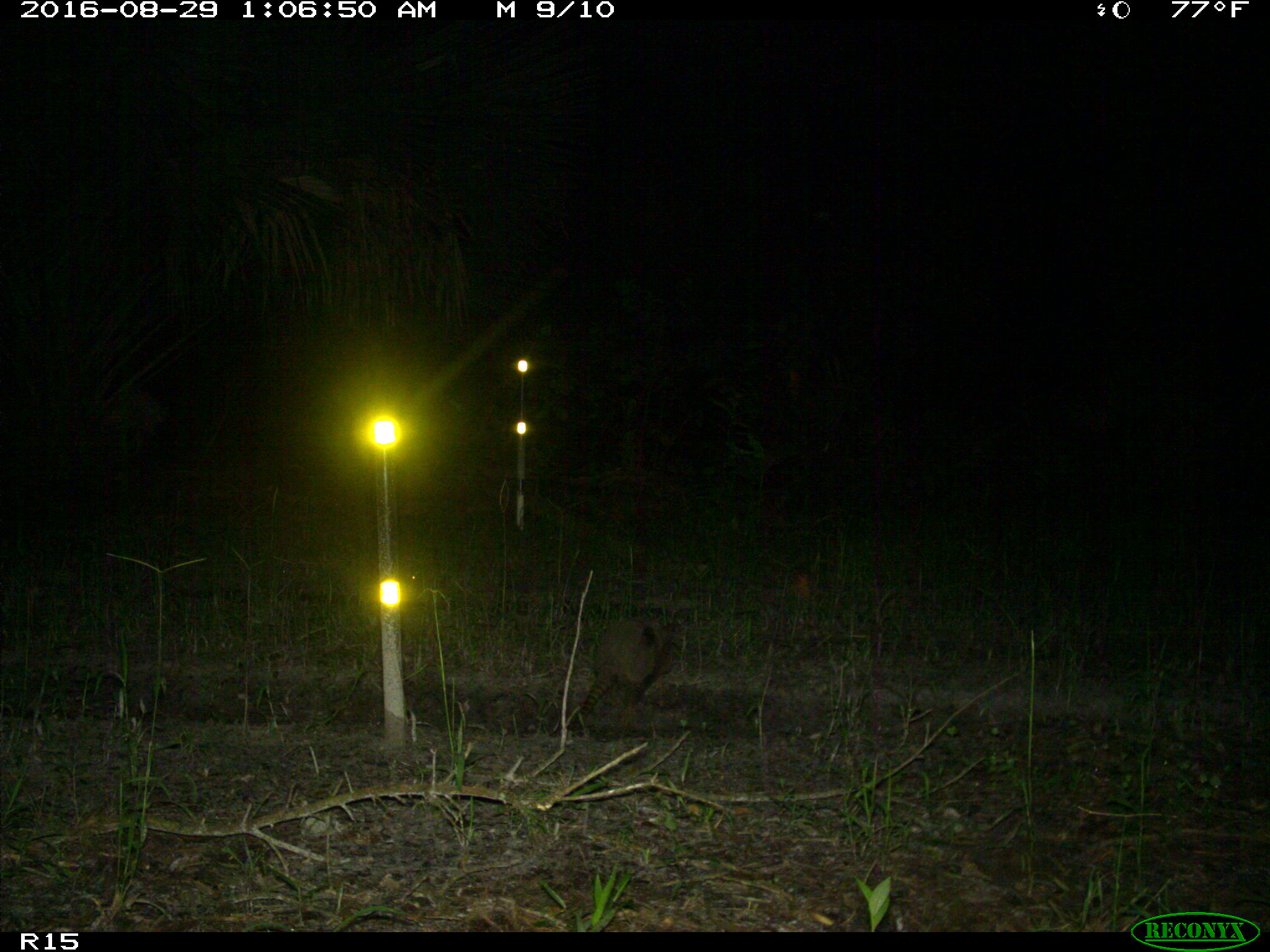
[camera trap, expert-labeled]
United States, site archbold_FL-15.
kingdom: Animalia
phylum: Chordata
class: Mammalia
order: Cingulata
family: Dasypodidae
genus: Dasypus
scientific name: Dasypus novemcinctus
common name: nine-banded armadillo